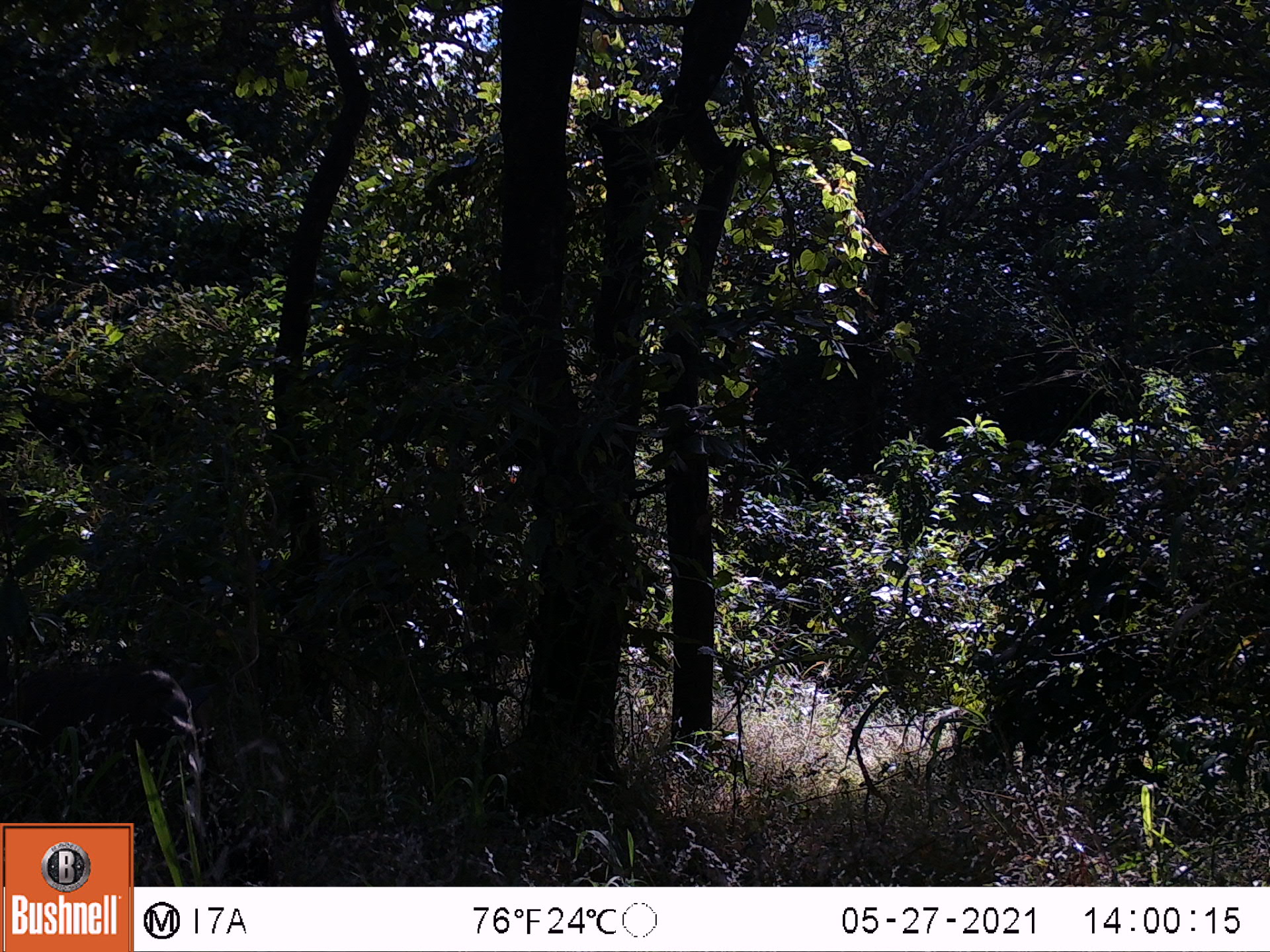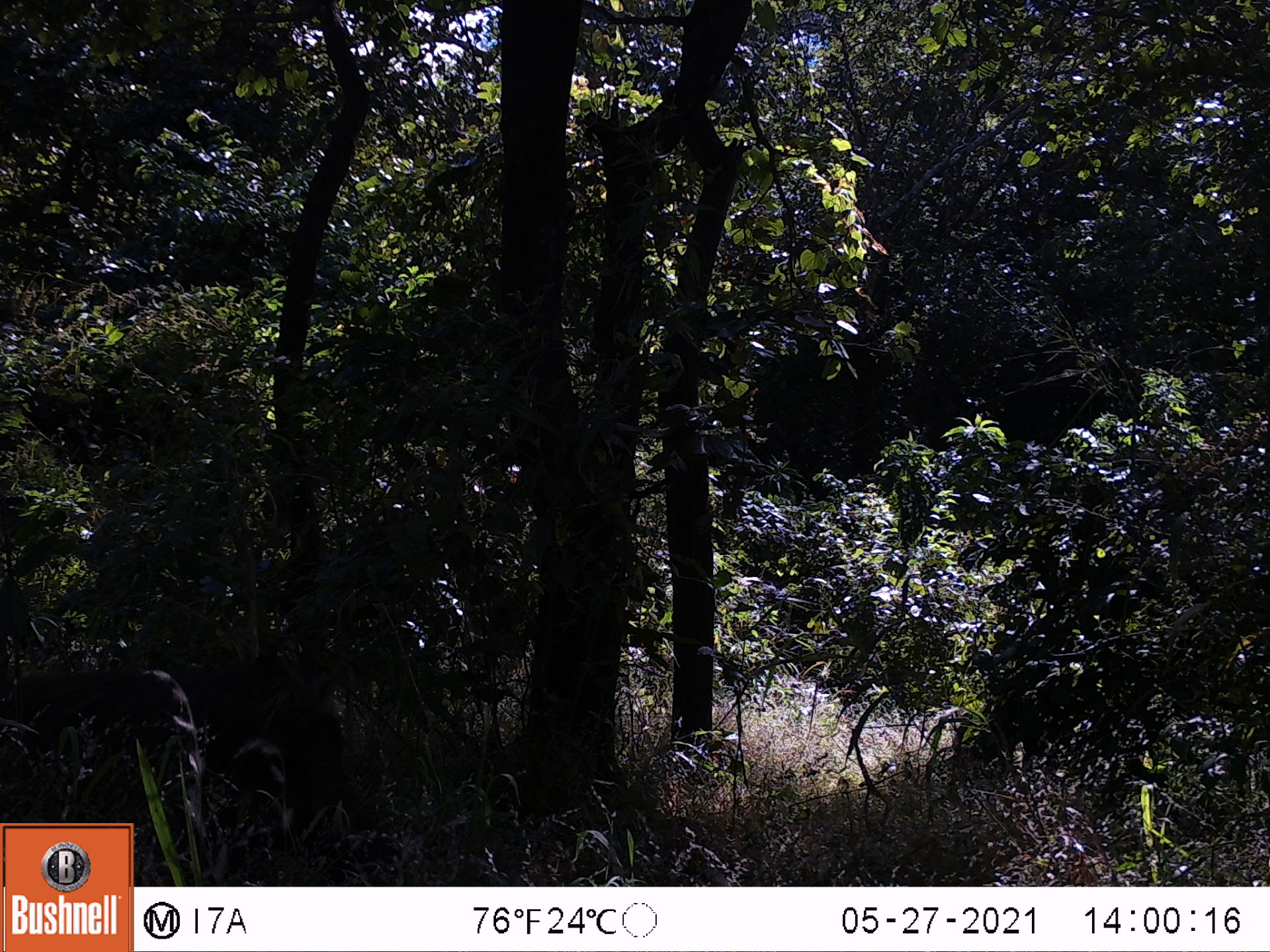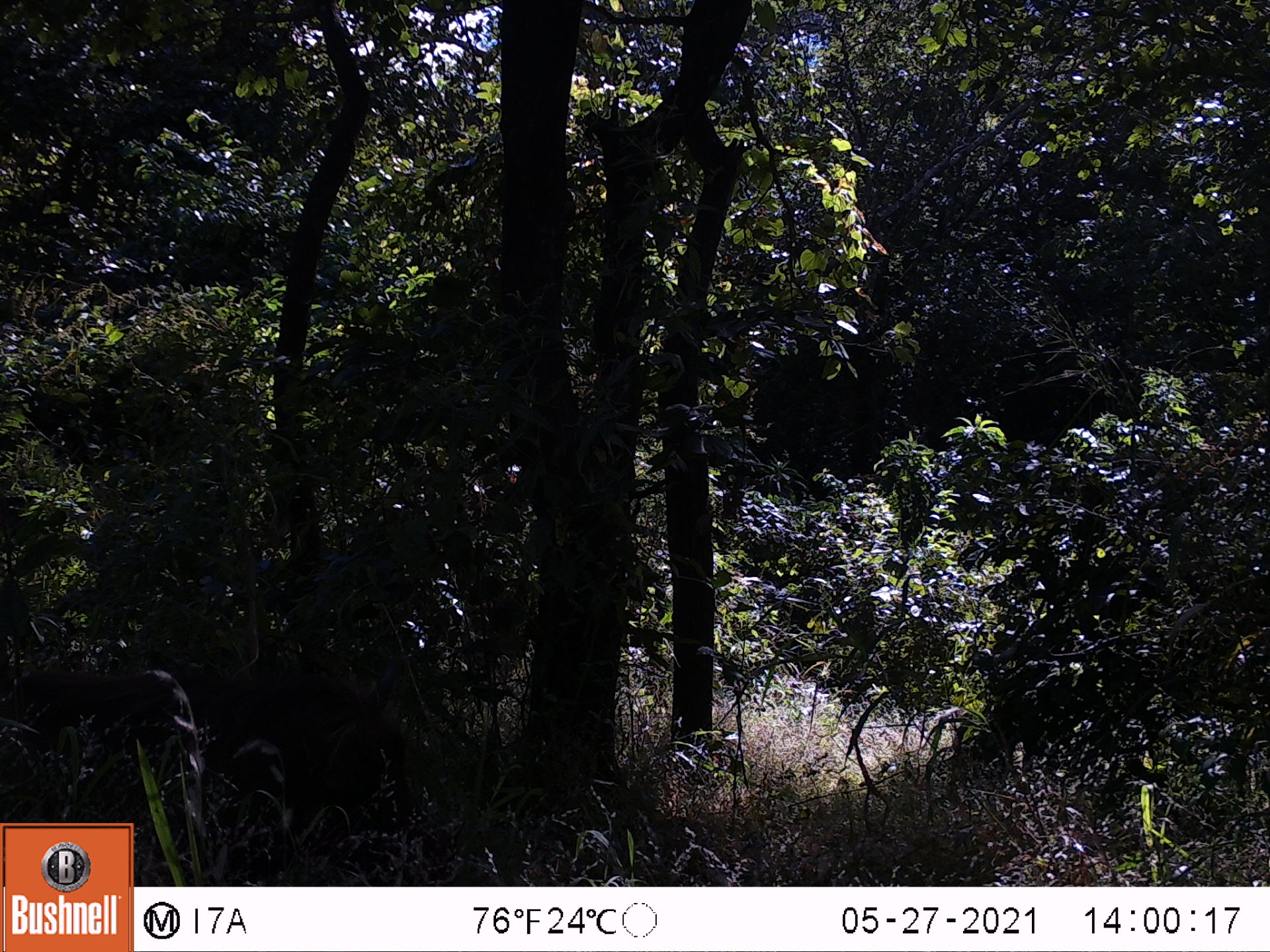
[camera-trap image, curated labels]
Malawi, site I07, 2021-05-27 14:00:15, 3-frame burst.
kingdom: Animalia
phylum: Chordata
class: Mammalia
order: Artiodactyla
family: Suidae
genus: Phacochoerus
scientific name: Phacochoerus africanus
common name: common warthog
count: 1